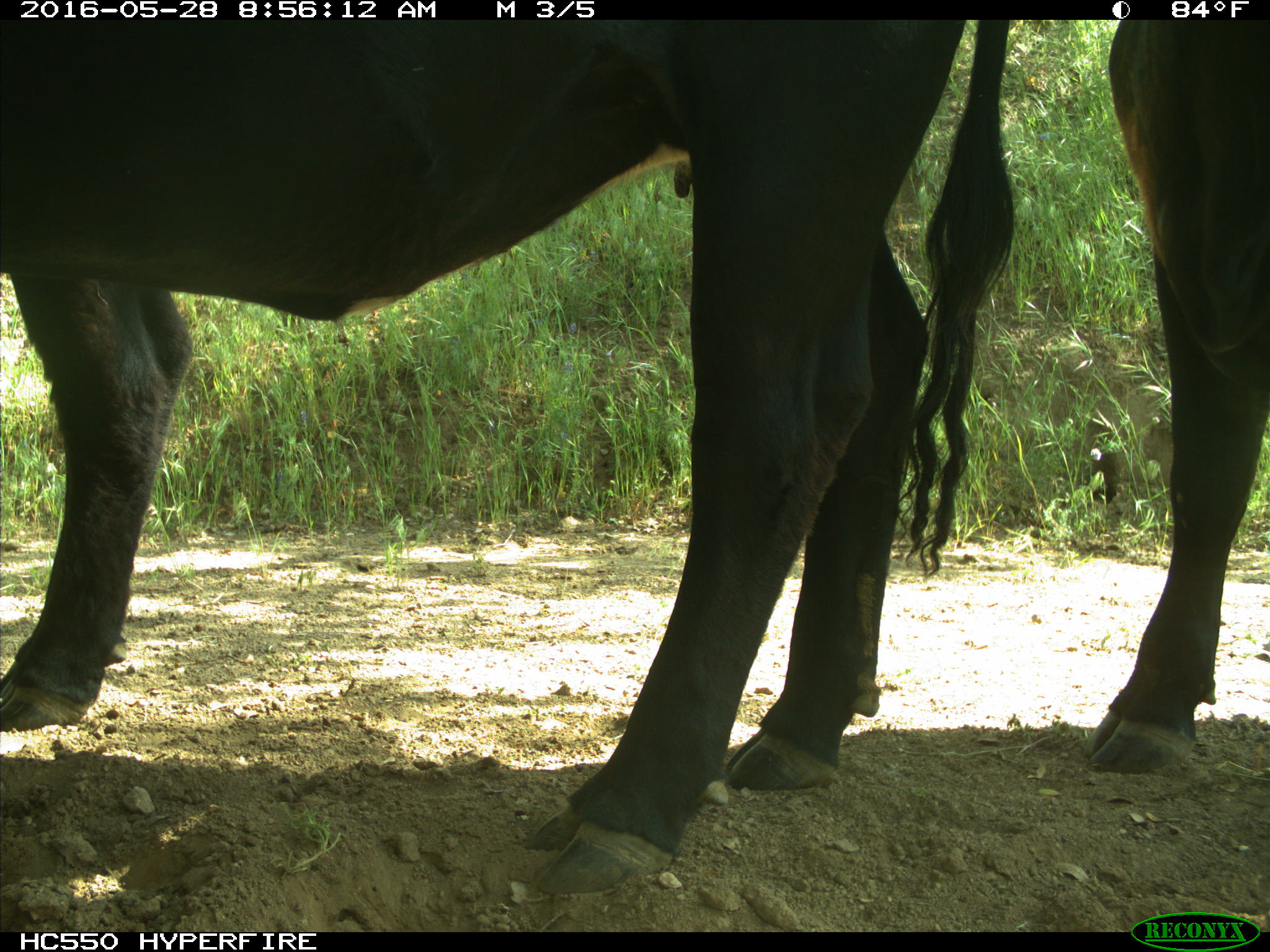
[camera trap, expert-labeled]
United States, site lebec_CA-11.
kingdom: Animalia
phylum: Chordata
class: Mammalia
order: Artiodactyla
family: Bovidae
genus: Bos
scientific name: Bos taurus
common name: domestic cow